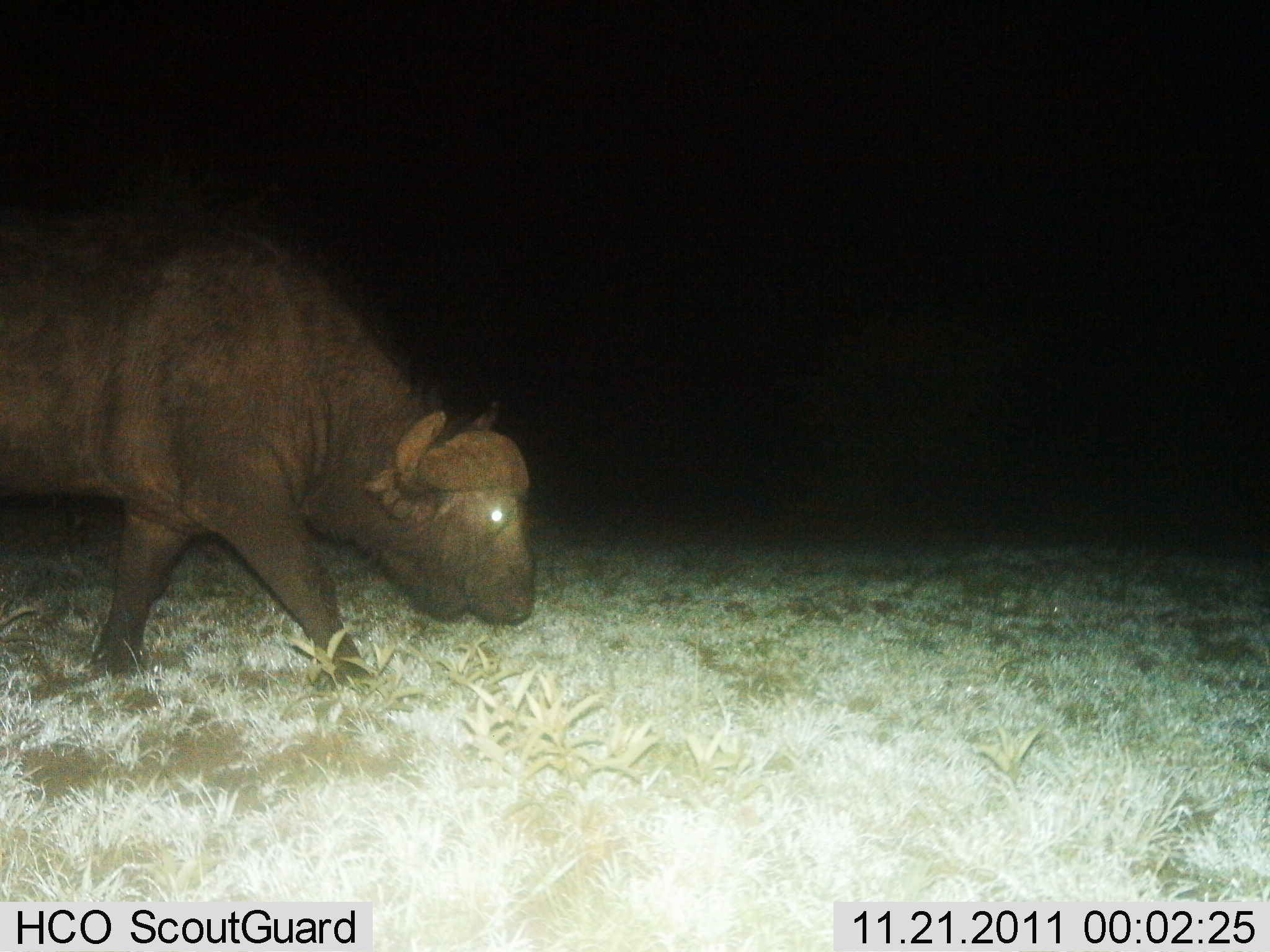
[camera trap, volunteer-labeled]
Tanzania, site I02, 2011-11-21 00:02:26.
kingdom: Animalia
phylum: Chordata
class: Mammalia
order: Artiodactyla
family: Bovidae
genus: Syncerus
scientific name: Syncerus caffer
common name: cape buffalo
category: buffalo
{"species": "buffalo (cape buffalo) (Syncerus caffer)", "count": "1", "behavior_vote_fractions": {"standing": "7%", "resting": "0%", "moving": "87%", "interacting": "0%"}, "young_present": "0%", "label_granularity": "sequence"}